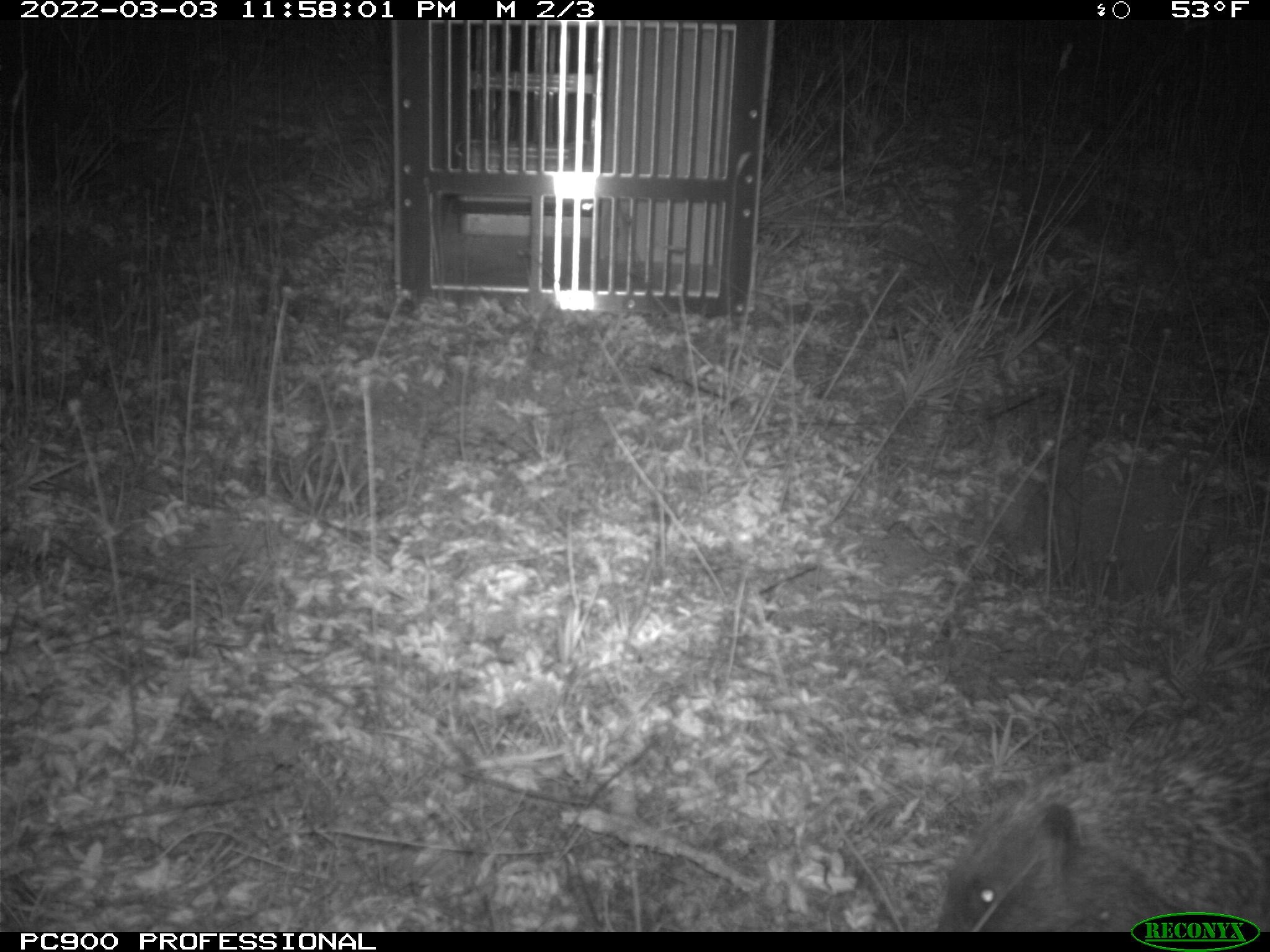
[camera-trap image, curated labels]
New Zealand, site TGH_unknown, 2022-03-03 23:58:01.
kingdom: Animalia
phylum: Chordata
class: Mammalia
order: Eulipotyphla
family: Erinaceidae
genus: Erinaceus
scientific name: Erinaceus europaeus europaeus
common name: european hedgehog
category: hedgehog